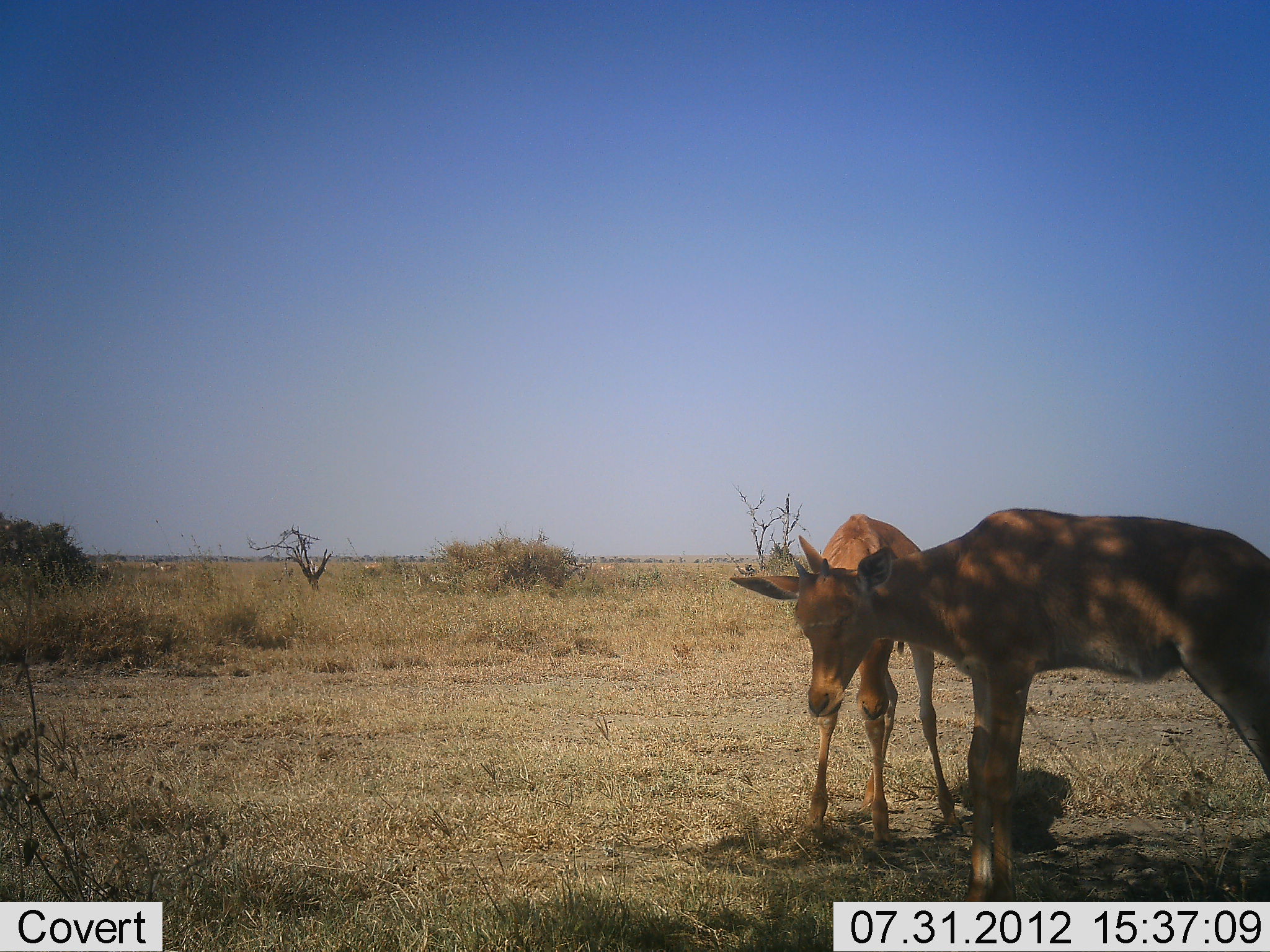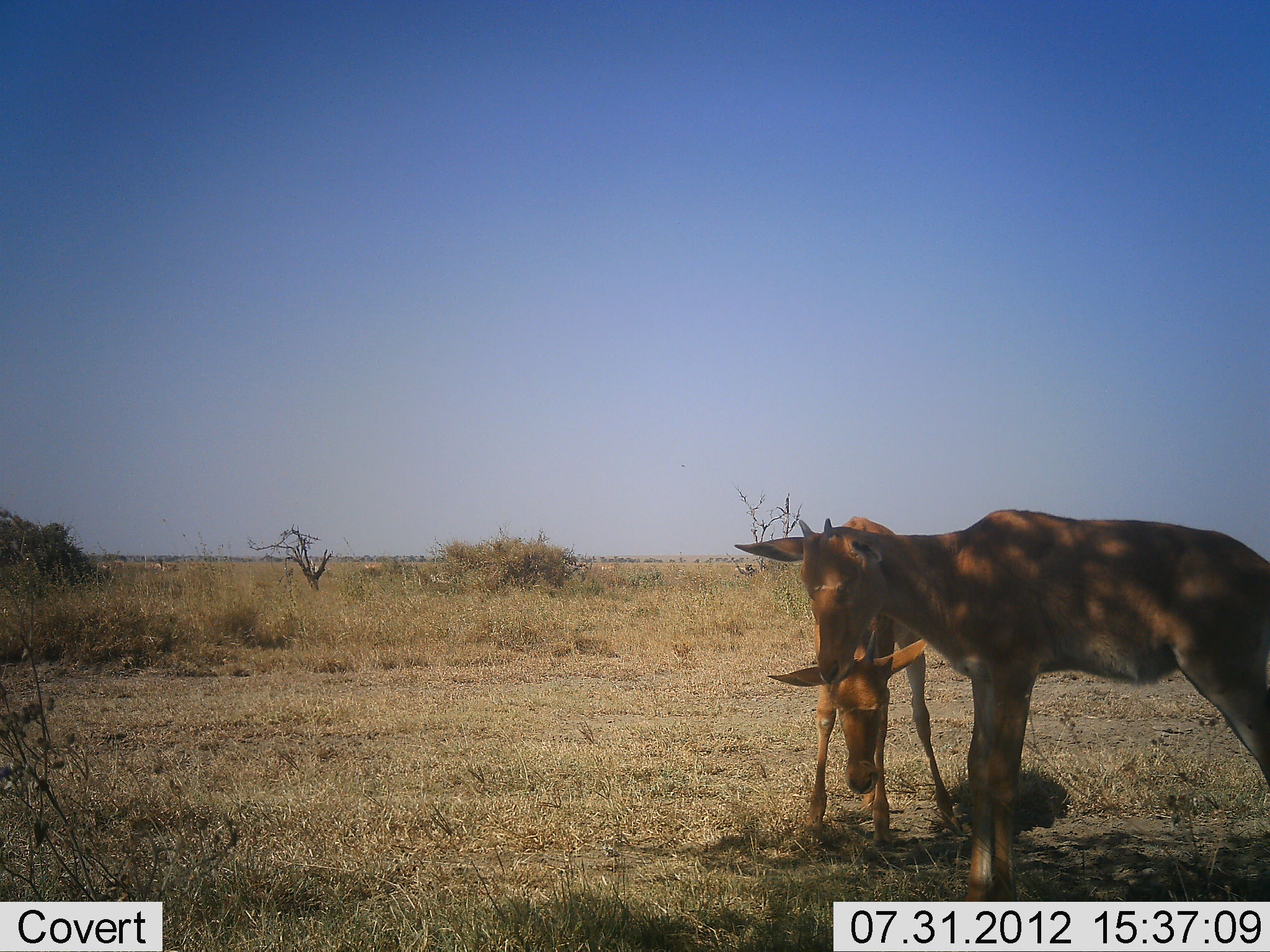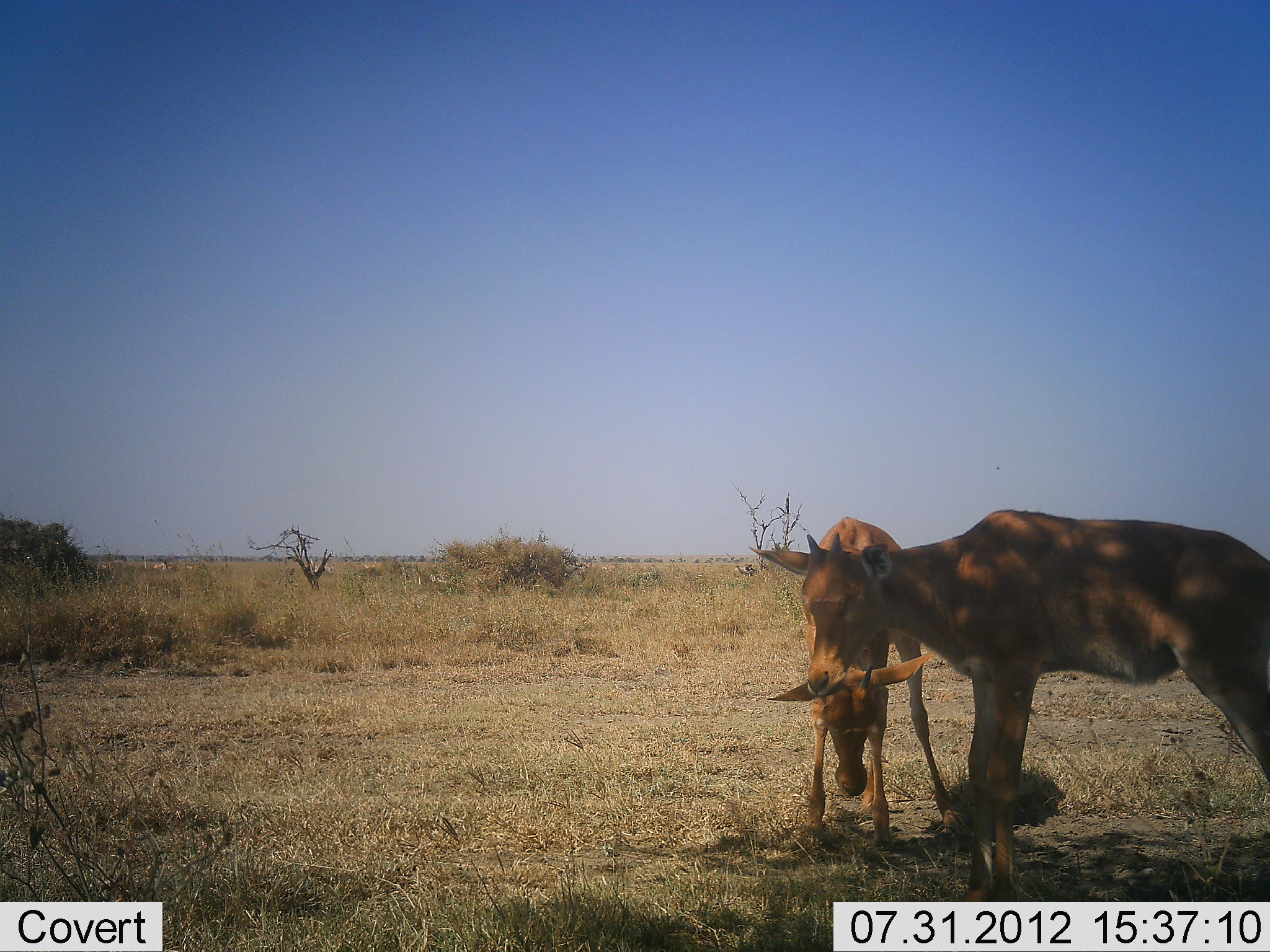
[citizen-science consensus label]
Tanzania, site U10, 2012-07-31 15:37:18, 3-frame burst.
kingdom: Animalia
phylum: Chordata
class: Mammalia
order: Artiodactyla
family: Bovidae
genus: Alcelaphus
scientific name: Alcelaphus buselaphus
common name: hartebeest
Hartebeest (Alcelaphus buselaphus), count 2. Behavior (volunteer vote fractions): standing 88%, resting 0%, moving 0%, interacting 12%. Young present (vote fraction): 88%. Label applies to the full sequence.